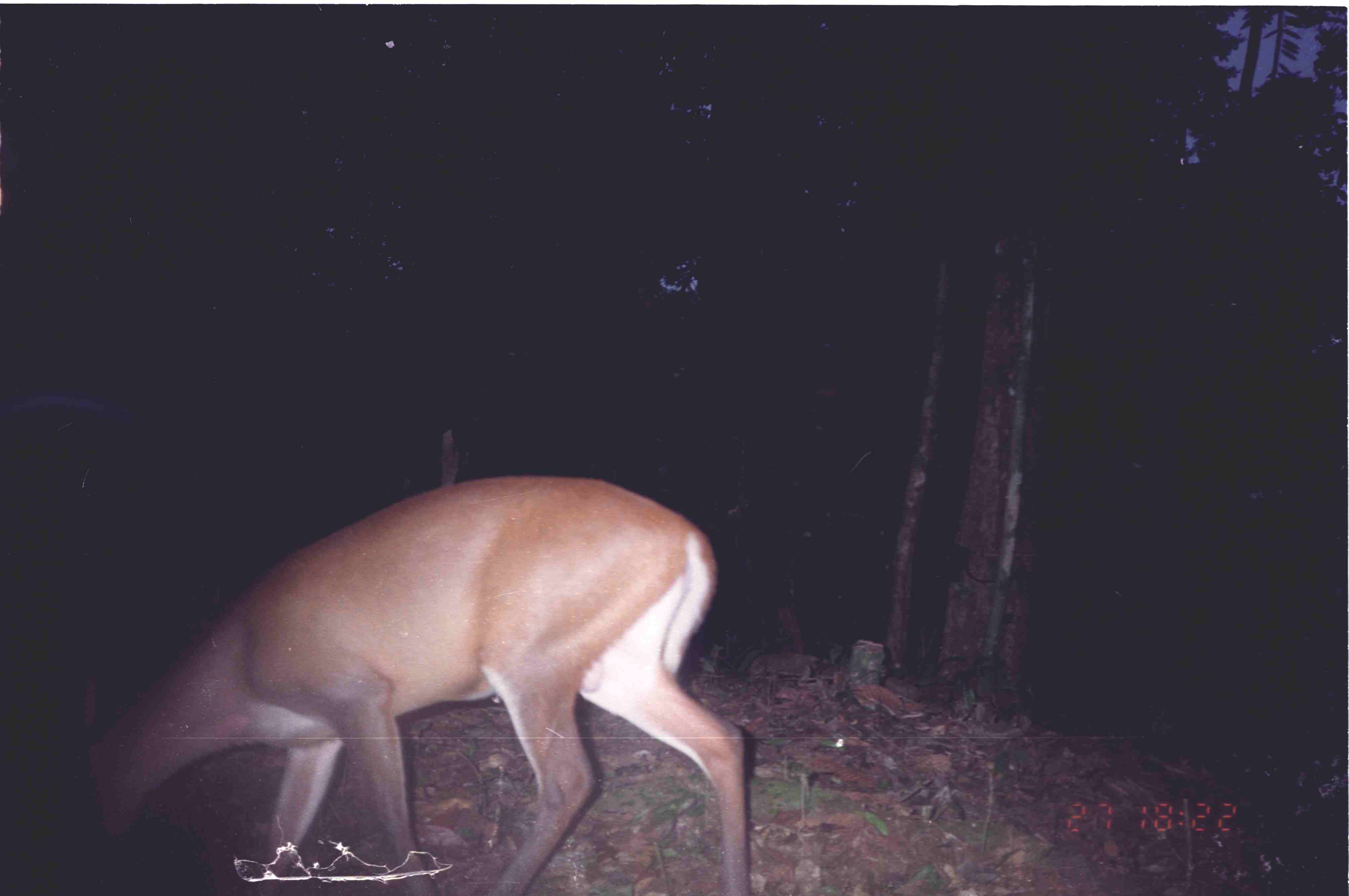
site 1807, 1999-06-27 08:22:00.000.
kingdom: Animalia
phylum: Chordata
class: Mammalia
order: Artiodactyla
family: Cervidae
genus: Muntiacus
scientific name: Muntiacus muntjak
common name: southern red muntjac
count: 1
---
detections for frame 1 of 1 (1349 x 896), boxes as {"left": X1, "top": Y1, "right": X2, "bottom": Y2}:
muntiacus muntjak: {"left": 75, "top": 476, "right": 748, "bottom": 894}